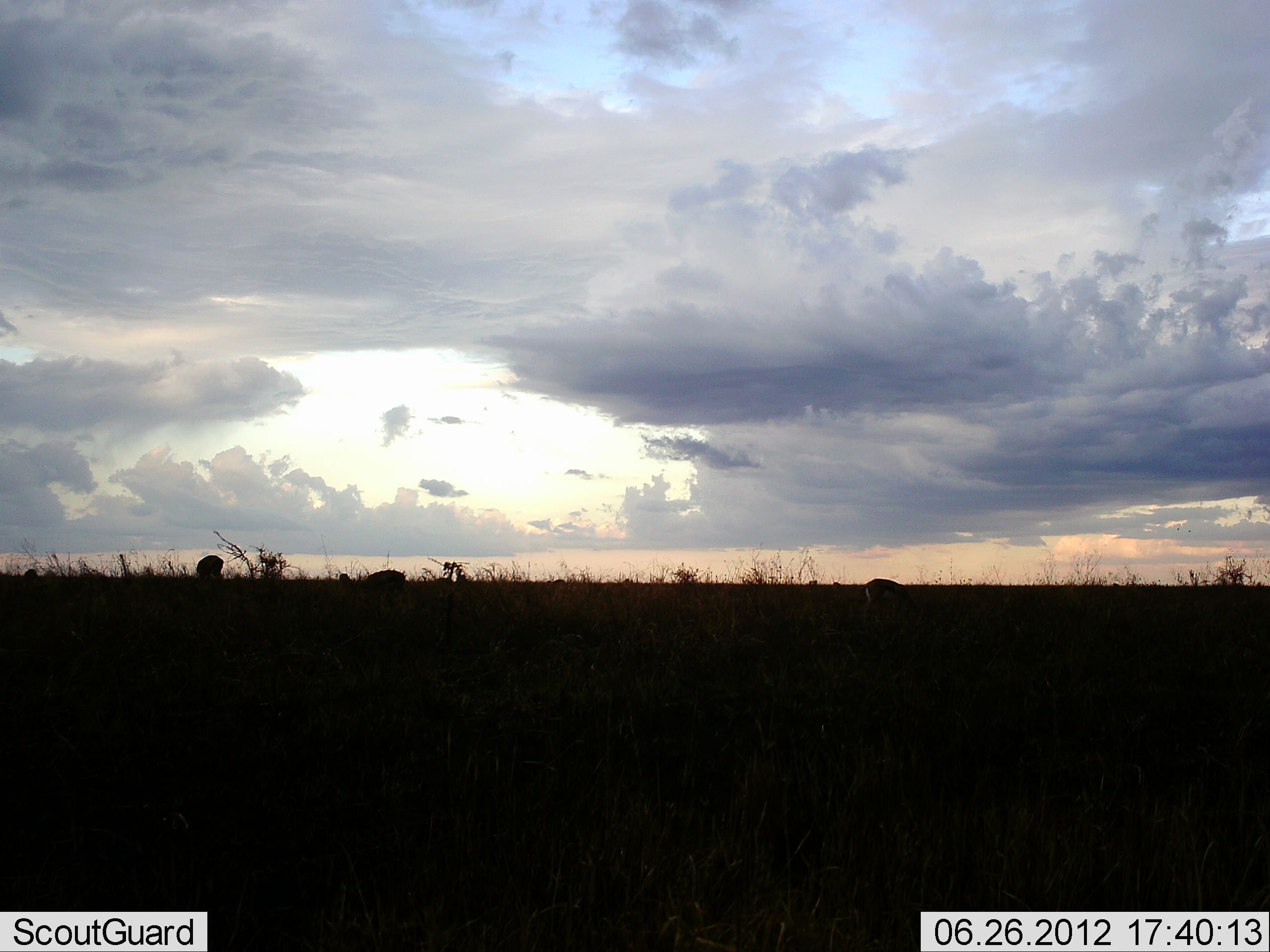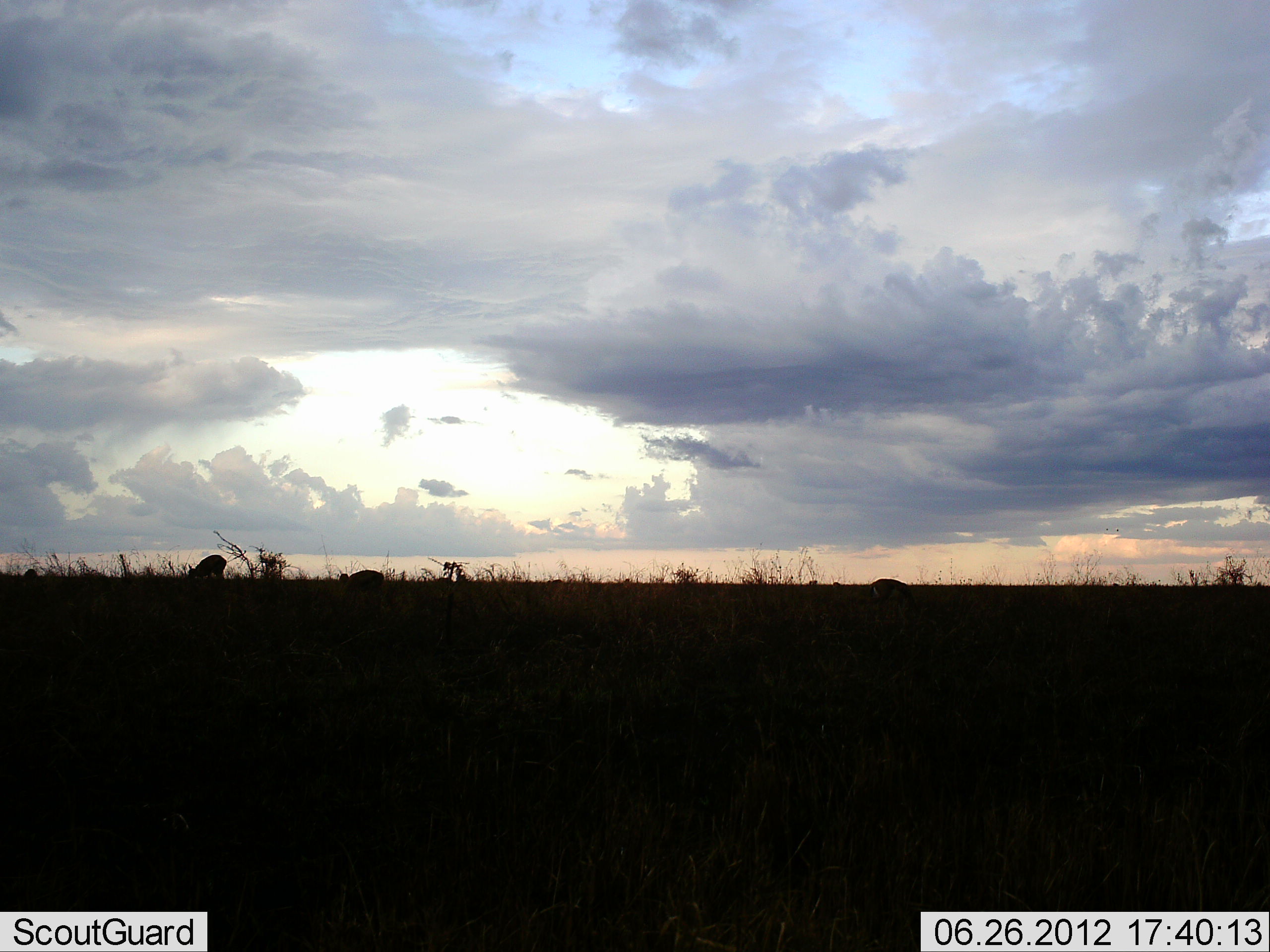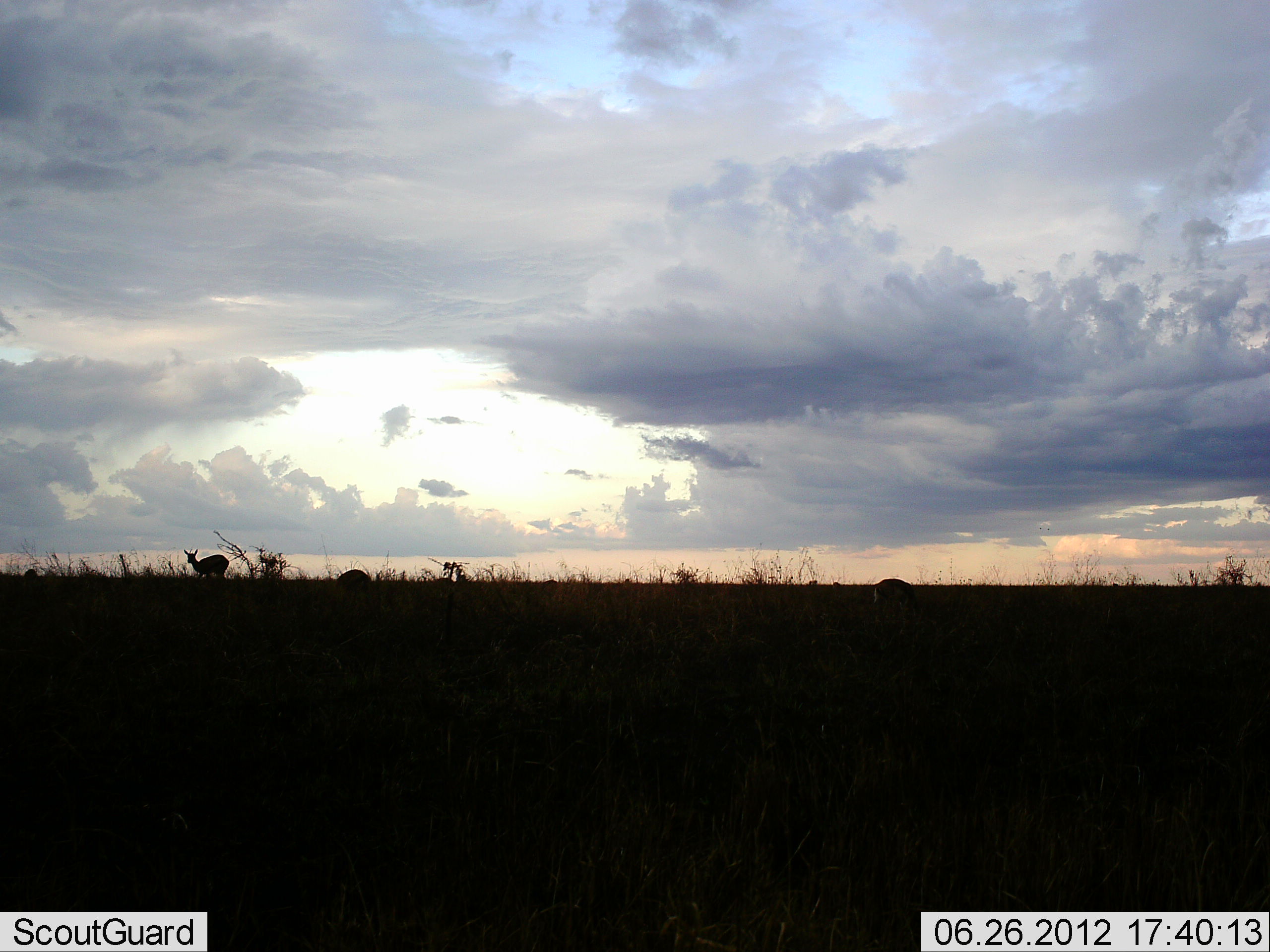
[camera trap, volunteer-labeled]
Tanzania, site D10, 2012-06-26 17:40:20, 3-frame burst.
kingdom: Animalia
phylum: Chordata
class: Mammalia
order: Artiodactyla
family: Bovidae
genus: Eudorcas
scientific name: Eudorcas thomsonii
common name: thomson's gazelle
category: gazellethomsons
Gazellethomsons (thomson's gazelle) (Eudorcas thomsonii), count 3. Behavior (volunteer vote fractions): standing 30%, resting 0%, moving 20%, interacting 0%. Young present (vote fraction): 0%. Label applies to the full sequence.